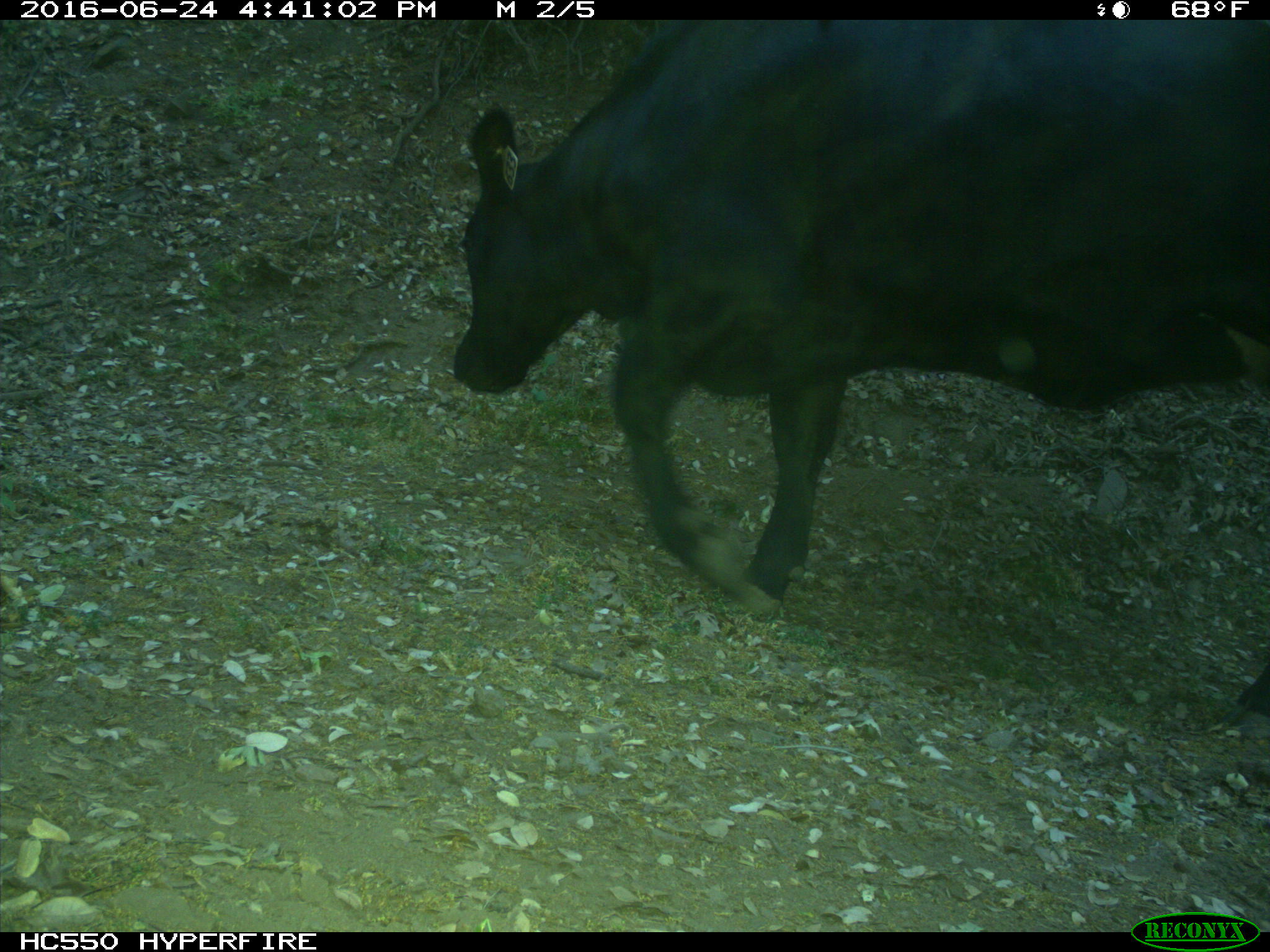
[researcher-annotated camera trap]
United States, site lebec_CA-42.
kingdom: Animalia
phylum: Chordata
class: Mammalia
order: Artiodactyla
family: Bovidae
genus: Bos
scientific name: Bos taurus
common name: domestic cow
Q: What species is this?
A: Bos taurus (domestic cow).